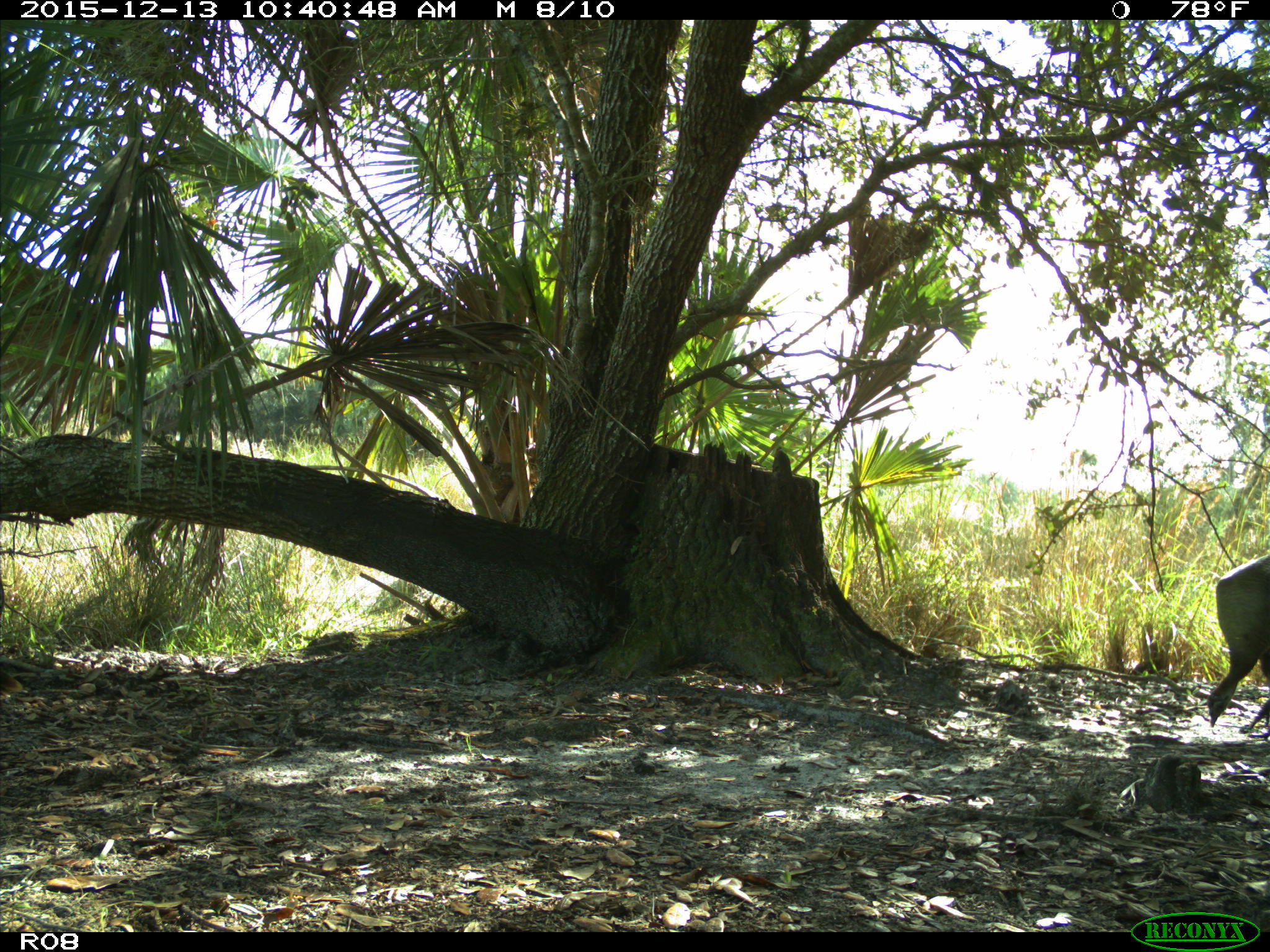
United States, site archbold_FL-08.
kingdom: Animalia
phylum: Chordata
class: Aves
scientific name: Aves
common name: birds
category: unidentified bird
Unidentified bird (birds) (Aves).